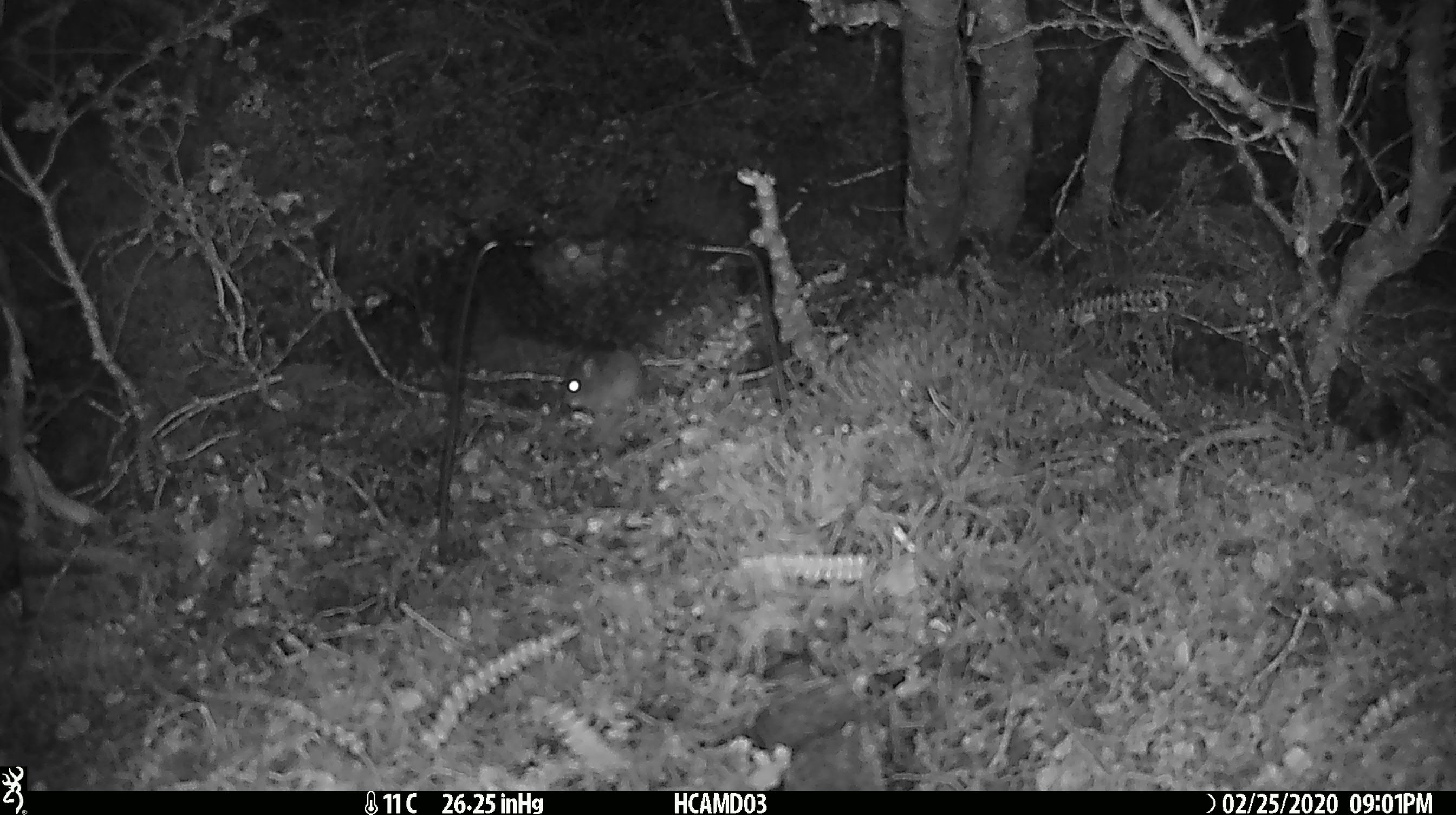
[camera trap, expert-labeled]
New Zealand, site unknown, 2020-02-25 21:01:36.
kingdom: Animalia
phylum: Chordata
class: Mammalia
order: Rodentia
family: Muridae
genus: Mus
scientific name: Mus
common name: mouse